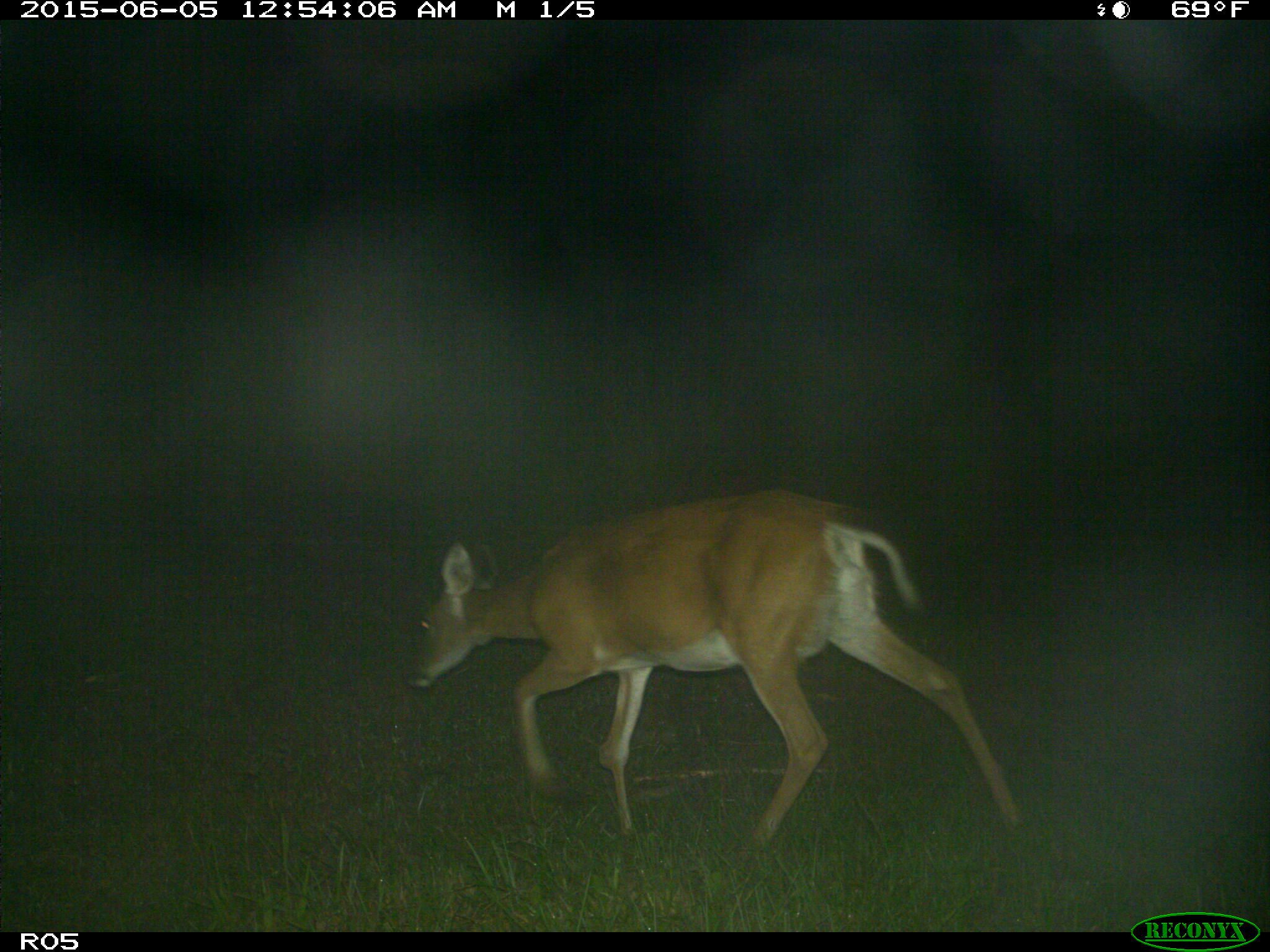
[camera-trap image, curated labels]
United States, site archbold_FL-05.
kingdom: Animalia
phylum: Chordata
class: Mammalia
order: Artiodactyla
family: Cervidae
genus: Odocoileus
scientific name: Odocoileus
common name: deer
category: unidentified deer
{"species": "unidentified deer (deer) (Odocoileus)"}